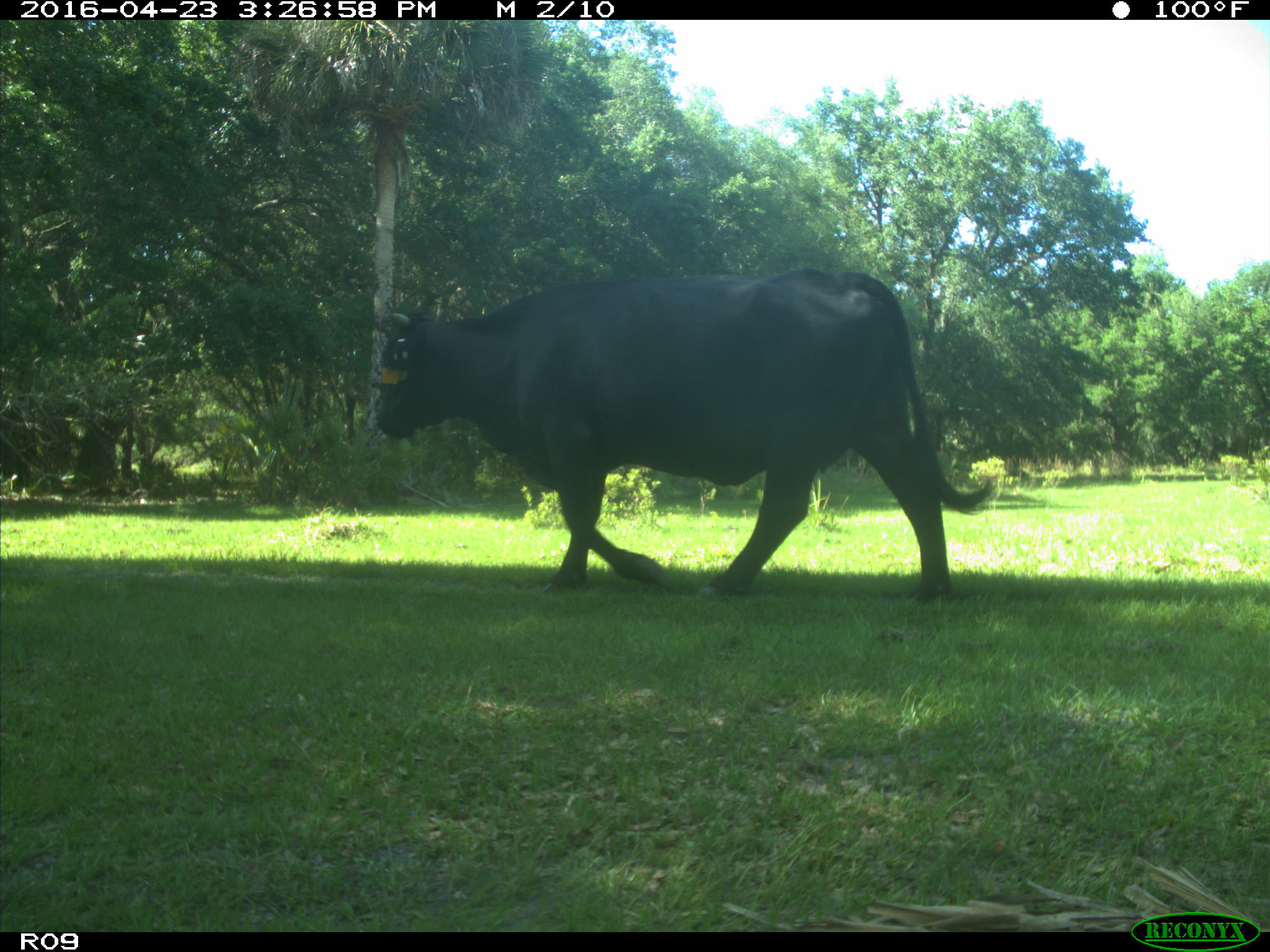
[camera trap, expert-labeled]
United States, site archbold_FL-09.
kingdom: Animalia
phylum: Chordata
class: Mammalia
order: Artiodactyla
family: Bovidae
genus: Bos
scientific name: Bos taurus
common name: domestic cow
Bos taurus (domestic cow).